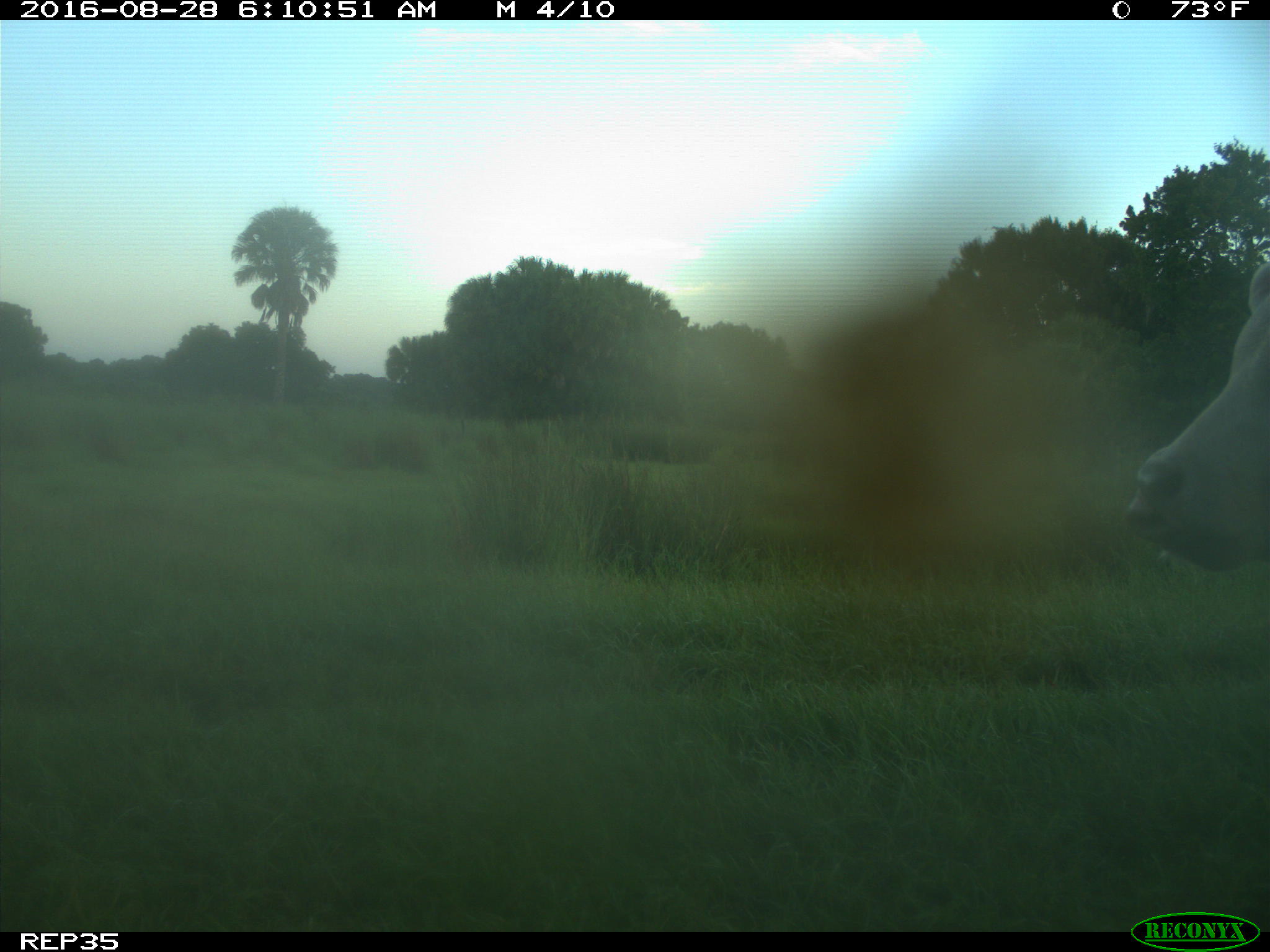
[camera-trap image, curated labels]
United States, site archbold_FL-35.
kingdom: Animalia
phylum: Chordata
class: Mammalia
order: Artiodactyla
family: Bovidae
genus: Bos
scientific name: Bos taurus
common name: domestic cow